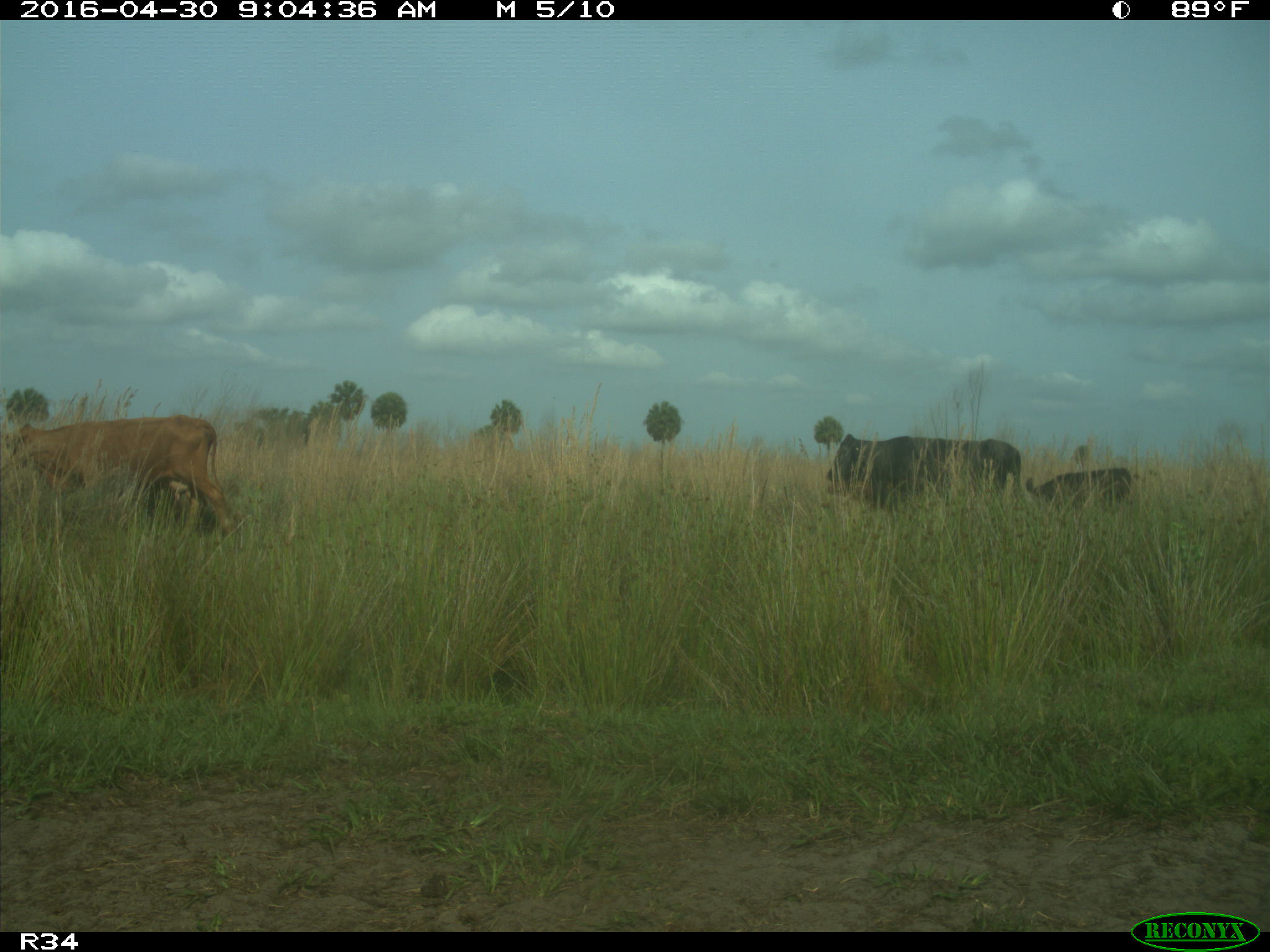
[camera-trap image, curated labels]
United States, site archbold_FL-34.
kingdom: Animalia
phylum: Chordata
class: Mammalia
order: Artiodactyla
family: Bovidae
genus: Bos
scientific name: Bos taurus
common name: domestic cow